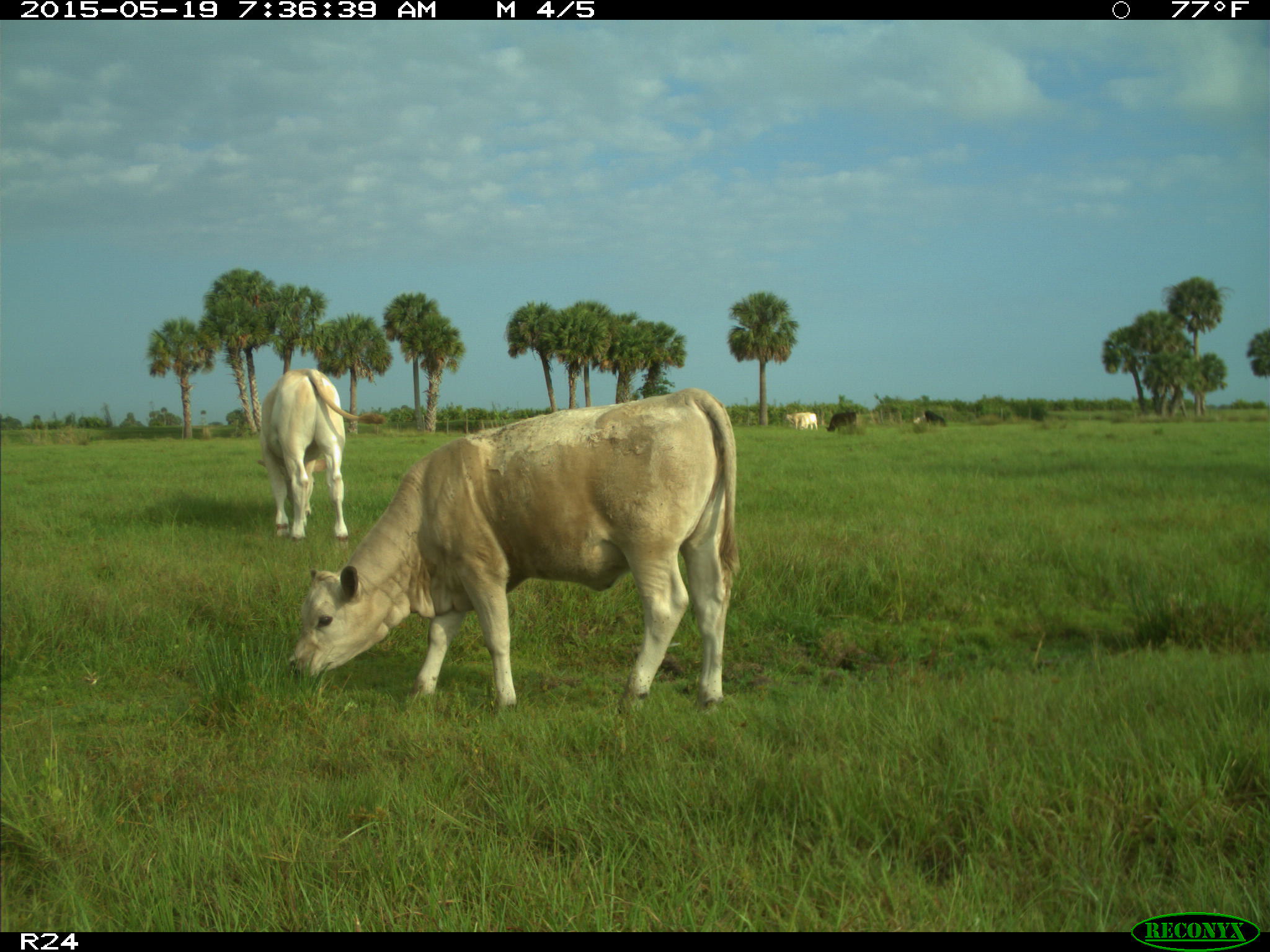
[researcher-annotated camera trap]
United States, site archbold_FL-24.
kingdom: Animalia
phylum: Chordata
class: Mammalia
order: Artiodactyla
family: Bovidae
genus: Bos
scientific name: Bos taurus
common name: domestic cow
Bos taurus (domestic cow).